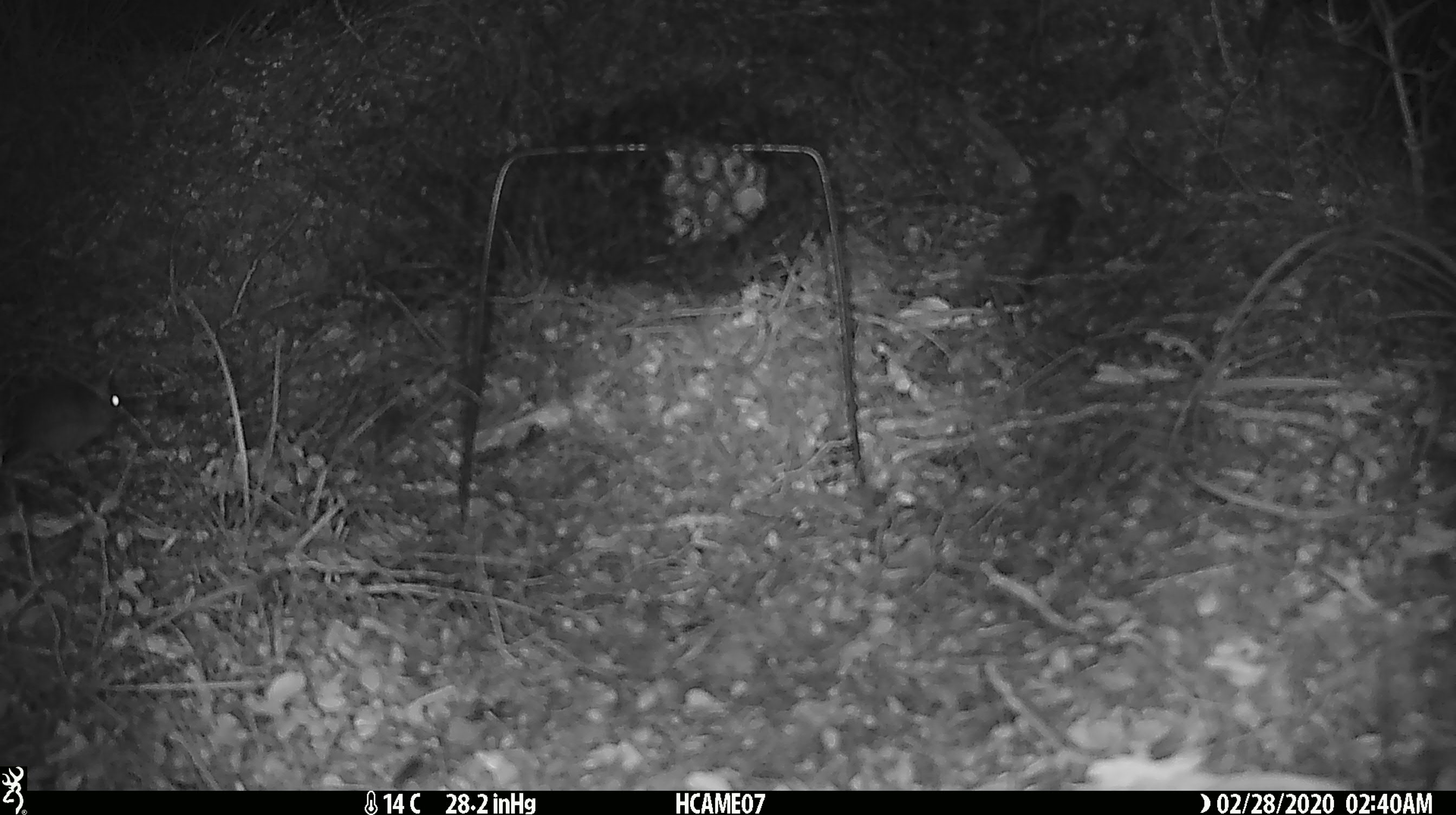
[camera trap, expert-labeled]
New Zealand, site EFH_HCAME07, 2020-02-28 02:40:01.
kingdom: Animalia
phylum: Chordata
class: Mammalia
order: Rodentia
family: Muridae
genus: Mus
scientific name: Mus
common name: mouse